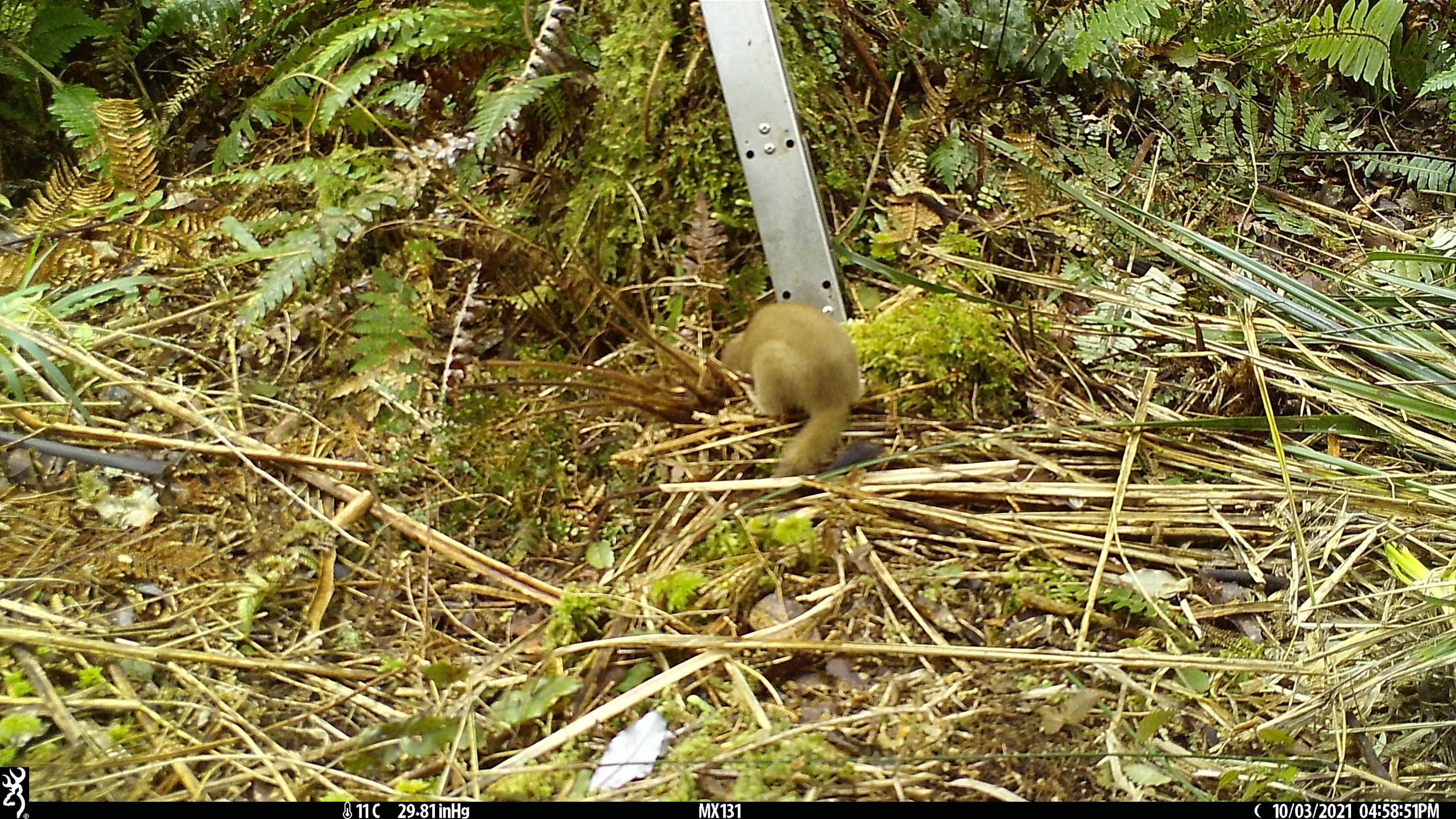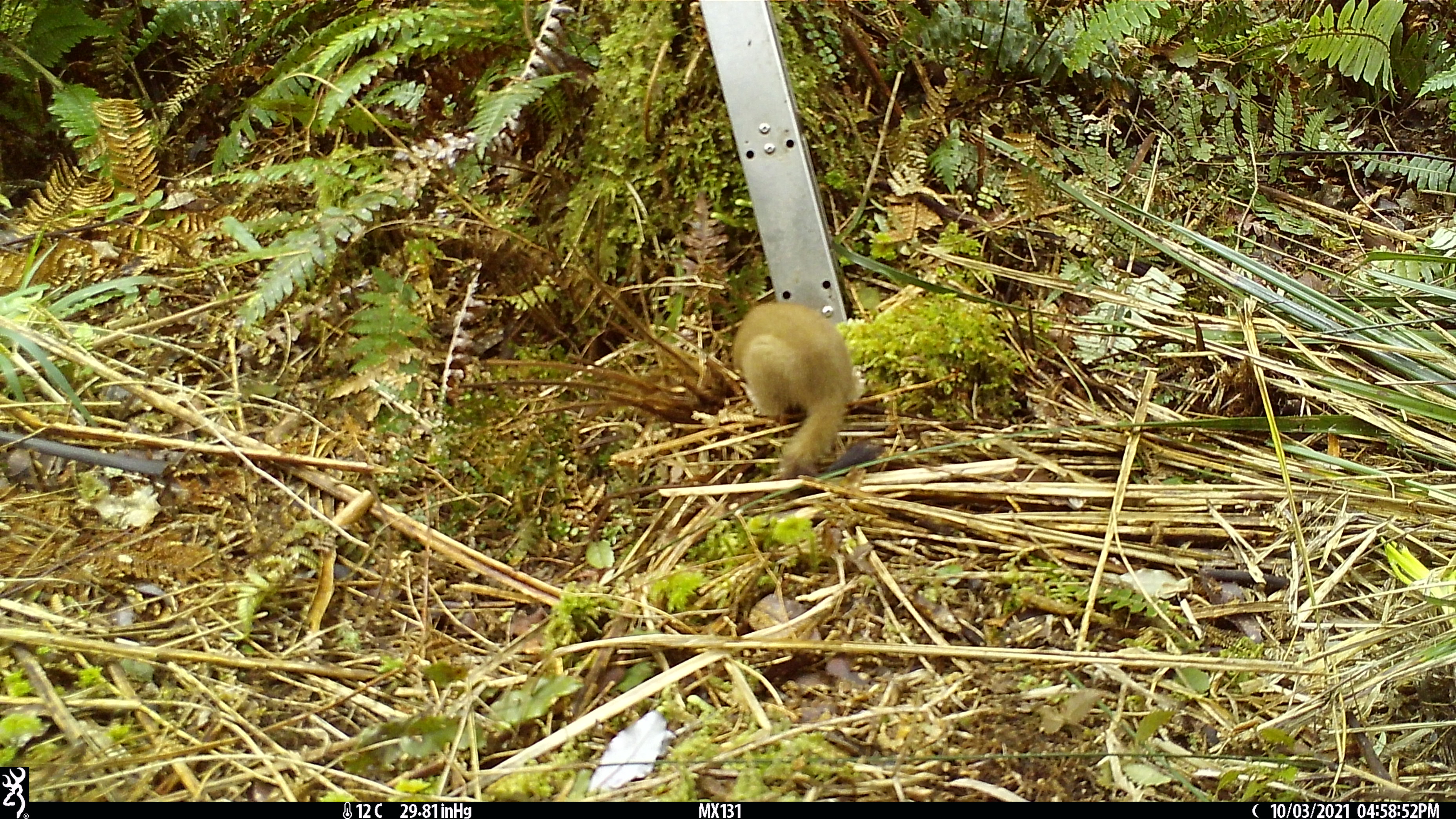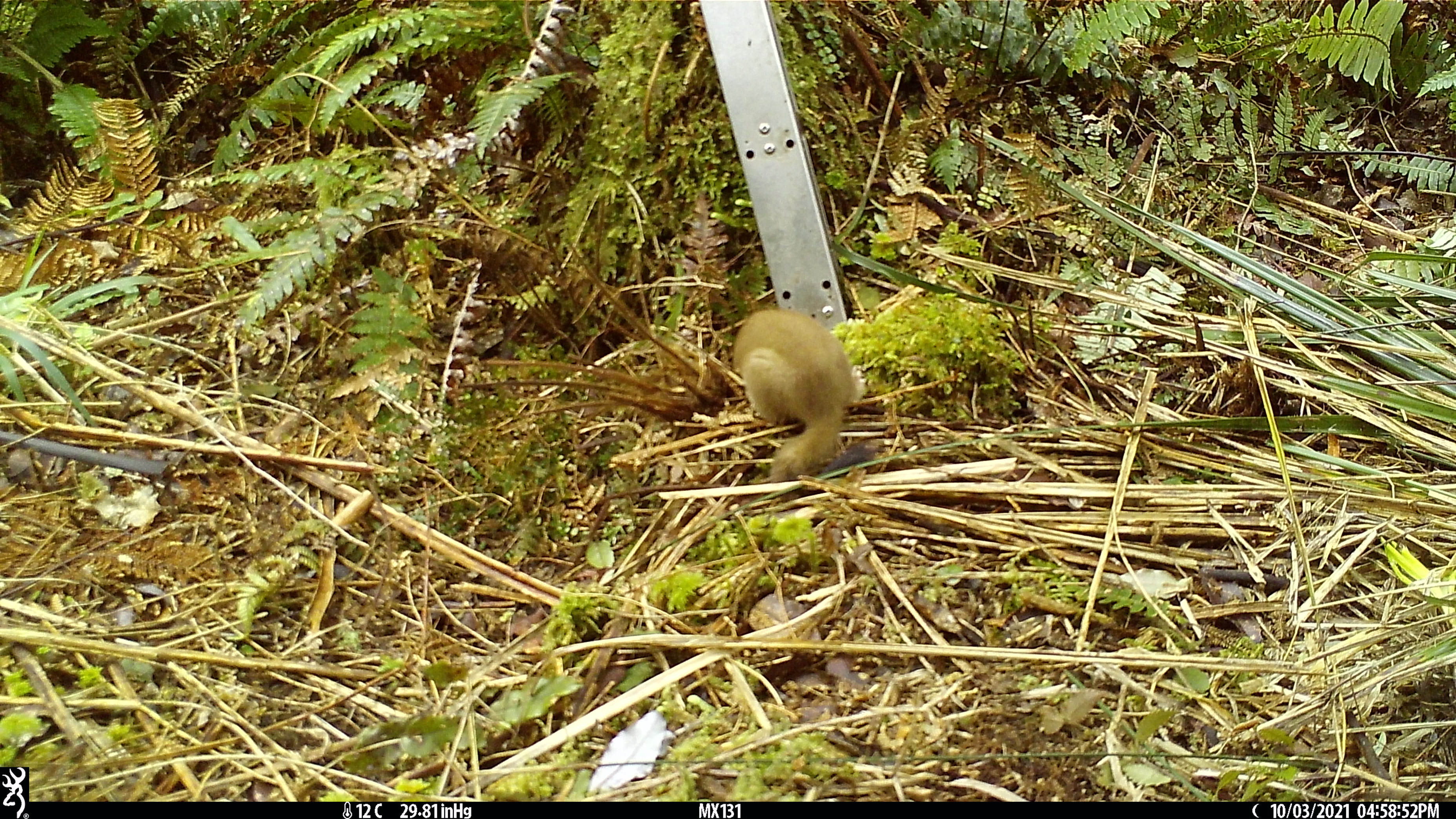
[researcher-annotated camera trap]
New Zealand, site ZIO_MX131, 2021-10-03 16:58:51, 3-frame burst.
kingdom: Animalia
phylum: Chordata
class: Mammalia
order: Carnivora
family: Mustelidae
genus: Mustela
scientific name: Mustela erminea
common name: stoat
Stoat (Mustela erminea).